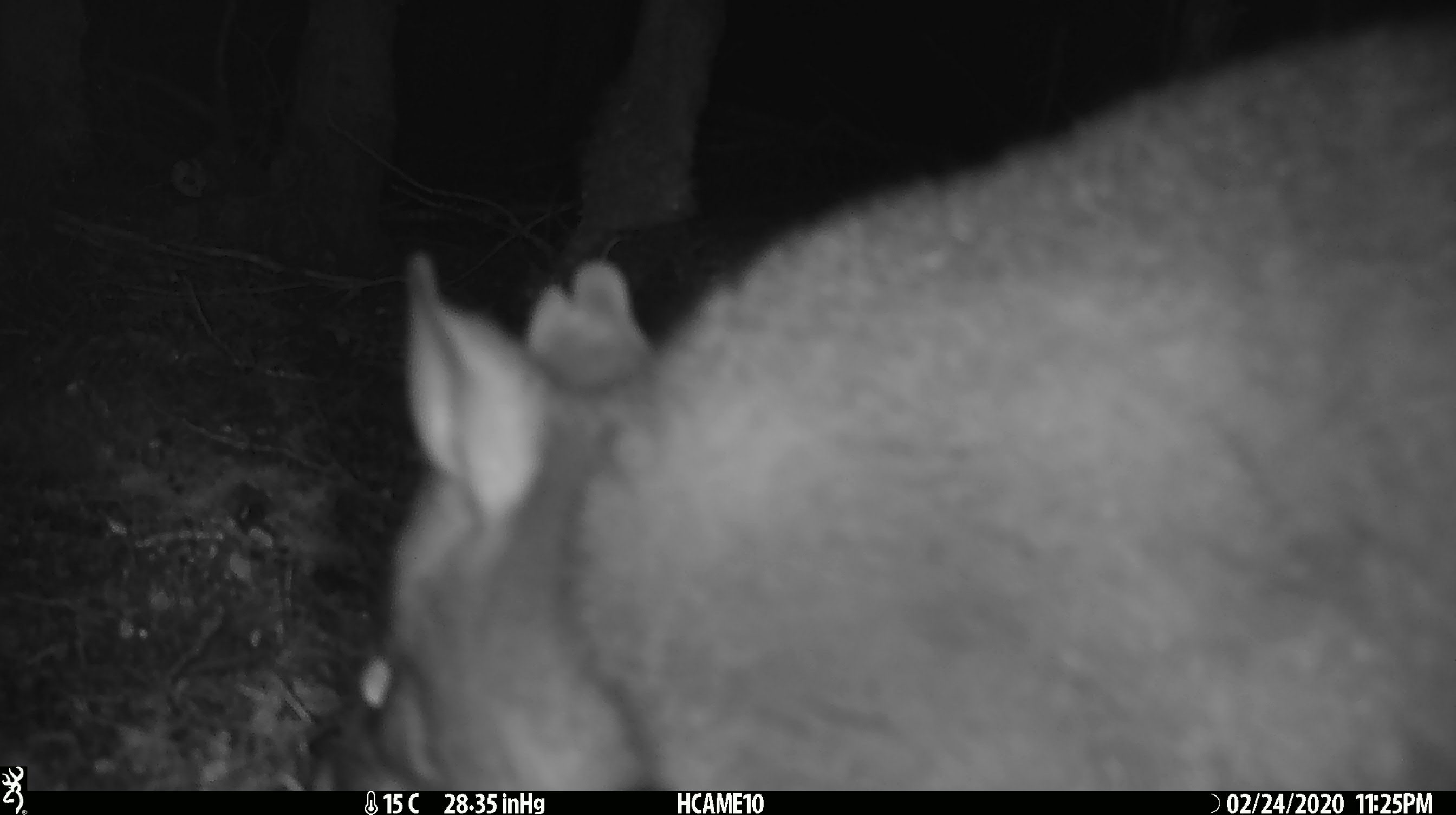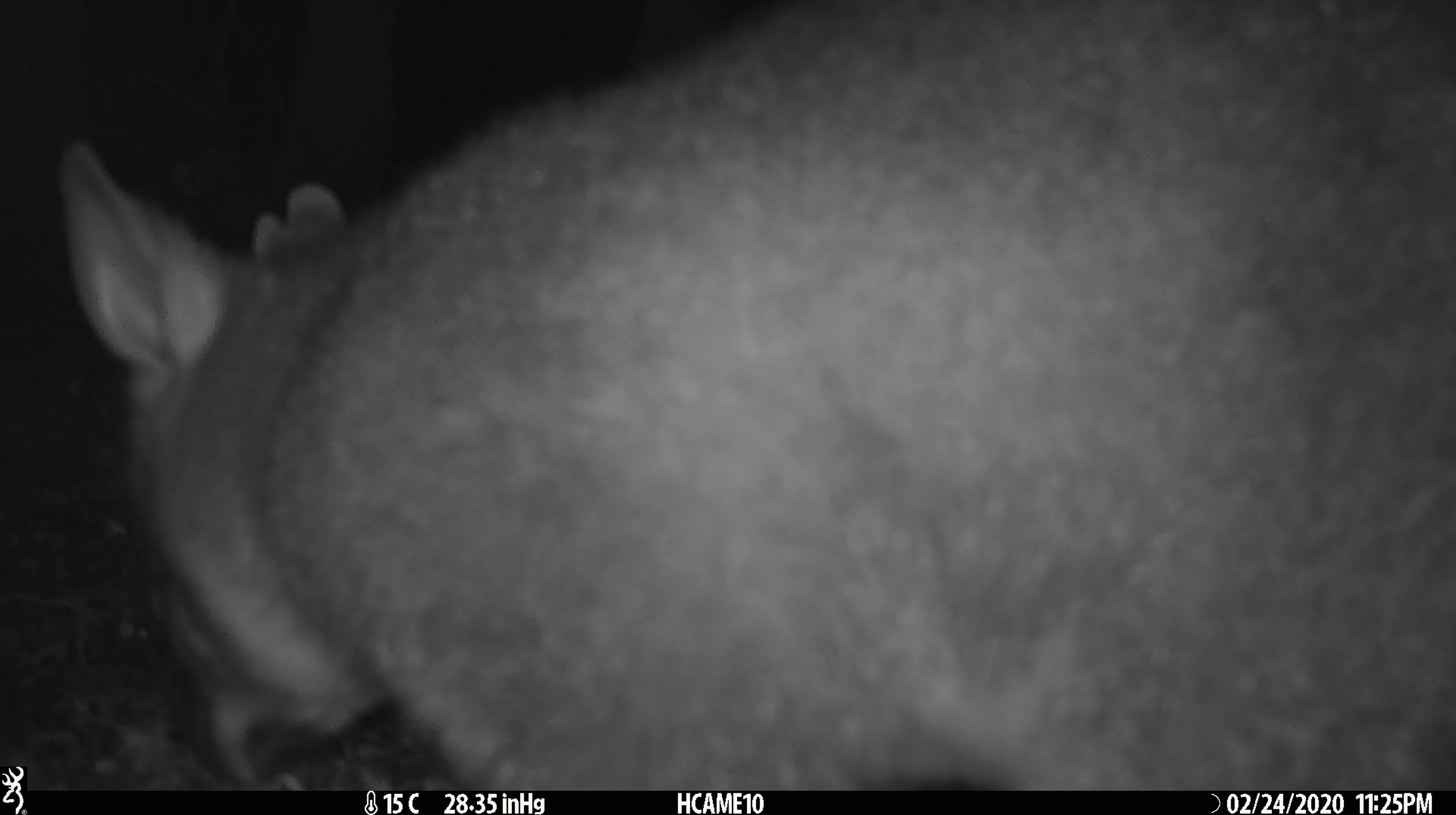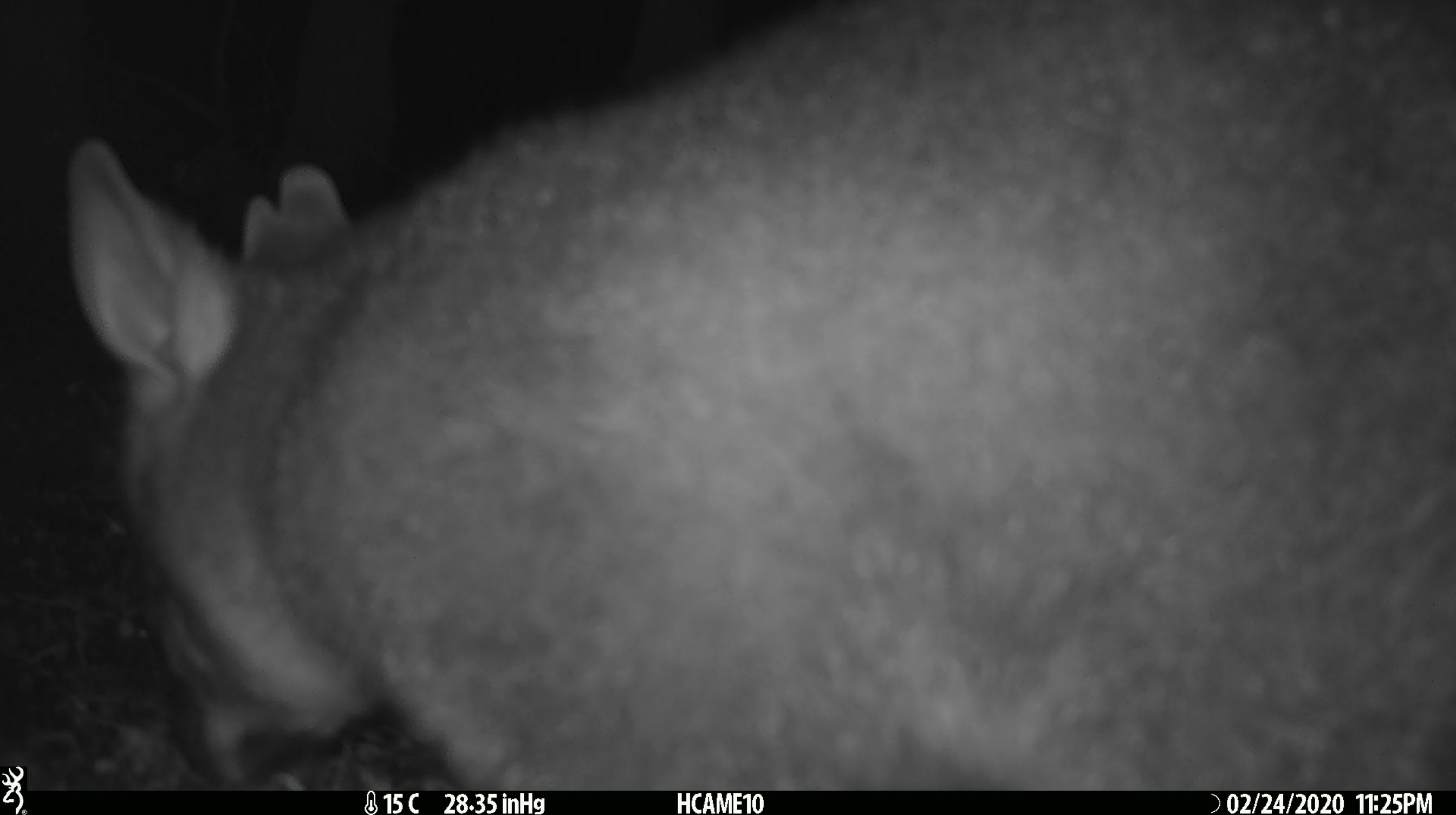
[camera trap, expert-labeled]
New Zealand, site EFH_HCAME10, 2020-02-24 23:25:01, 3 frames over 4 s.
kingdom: Animalia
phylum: Chordata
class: Mammalia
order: Diprotodontia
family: Phalangeridae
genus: Trichosurus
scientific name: Trichosurus vulpecula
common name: common brushtail possum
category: possum